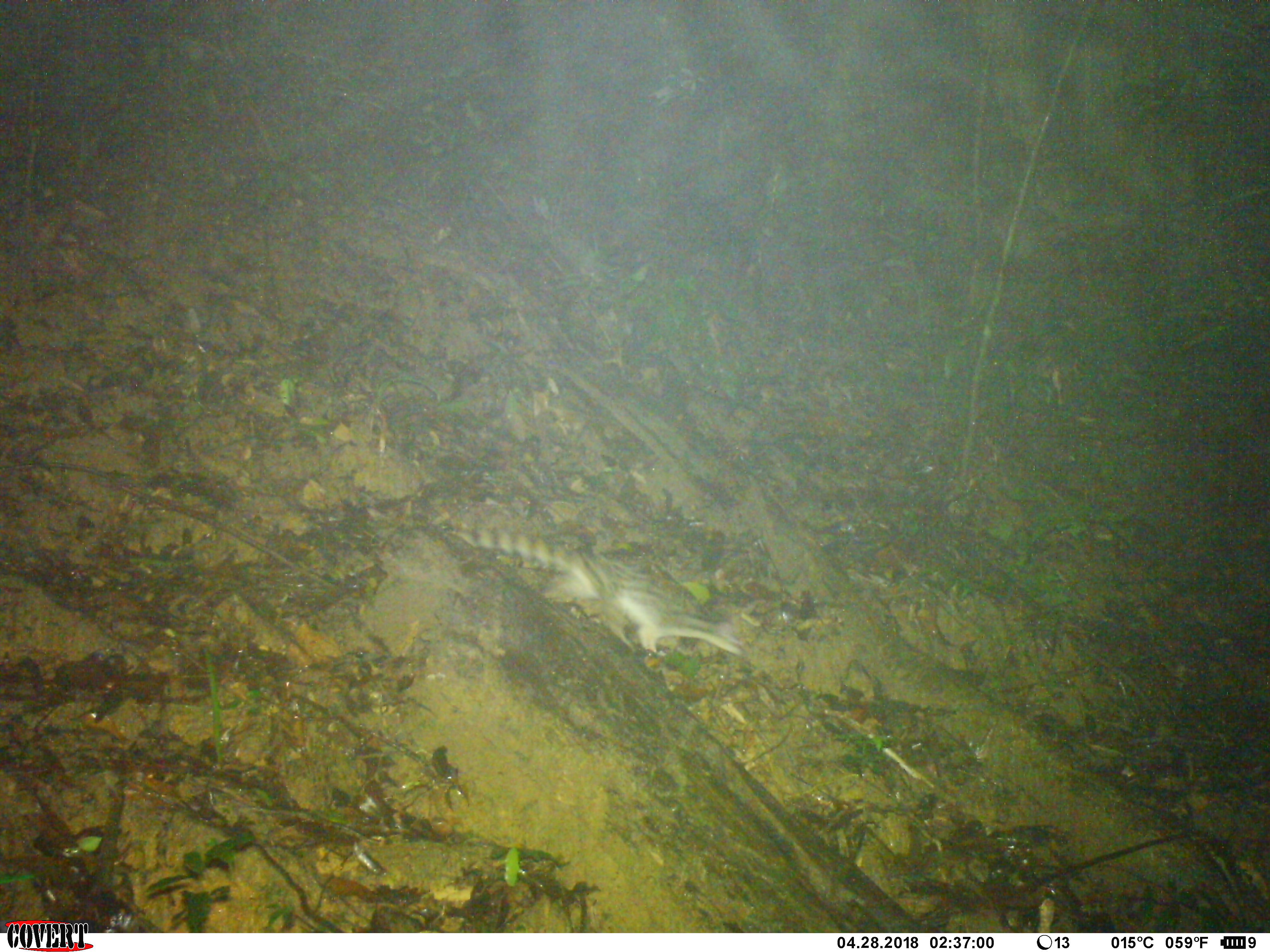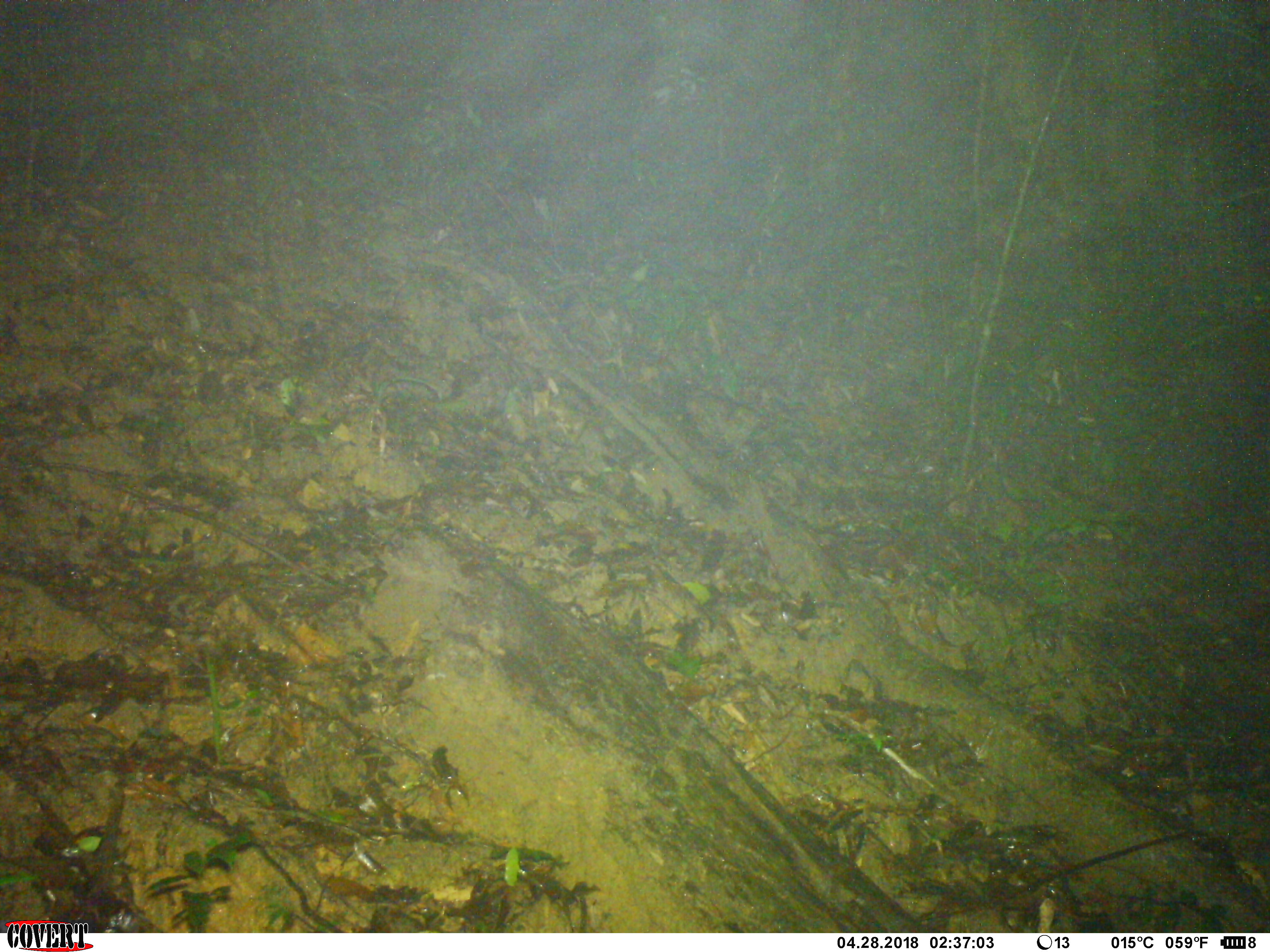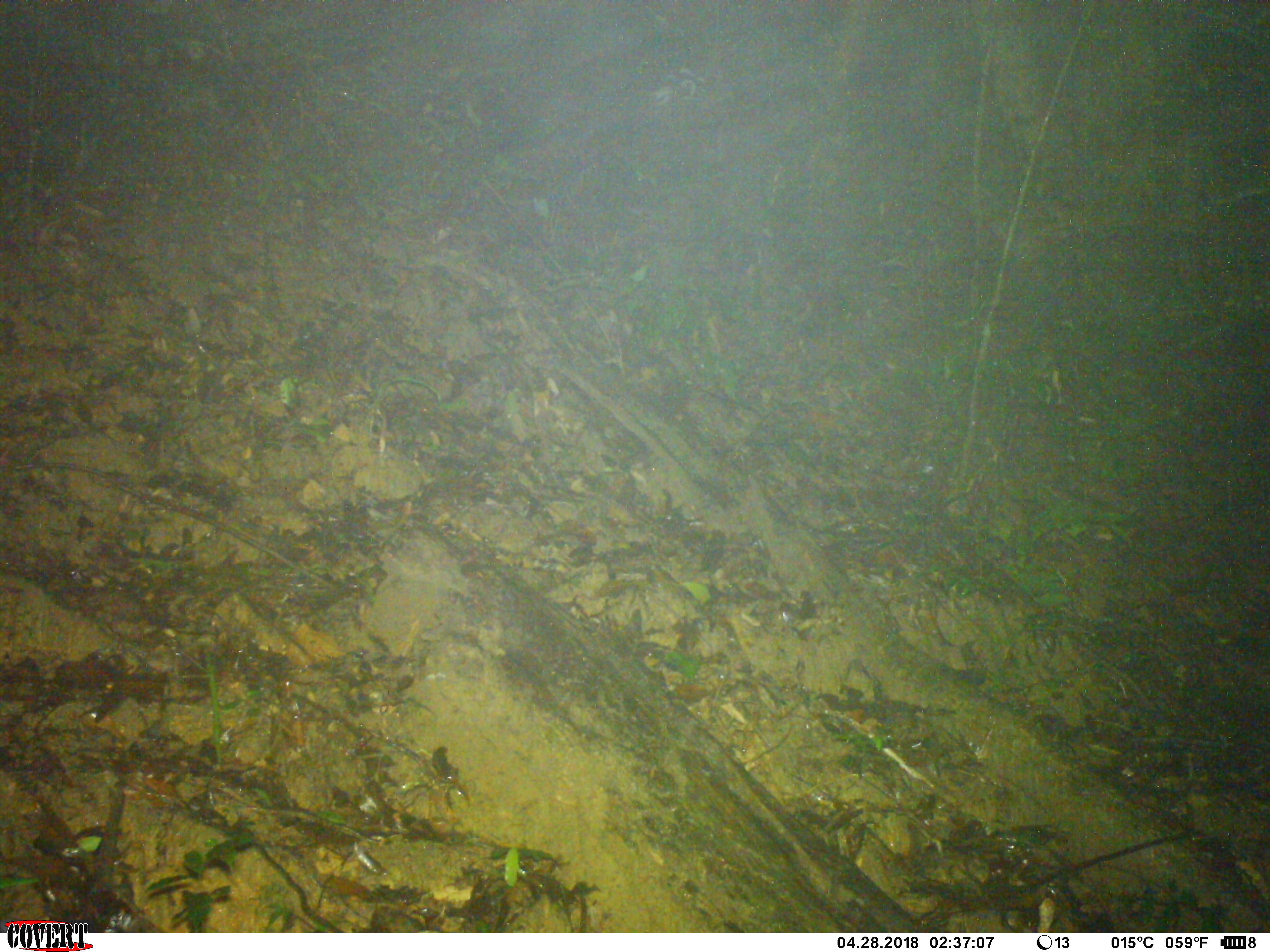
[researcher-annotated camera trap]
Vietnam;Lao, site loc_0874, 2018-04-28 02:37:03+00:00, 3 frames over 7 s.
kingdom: Animalia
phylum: Chordata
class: Mammalia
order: Carnivora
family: Prionodontidae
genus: Prionodon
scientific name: Prionodon pardicolor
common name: spotted linsang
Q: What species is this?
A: Spotted linsang (Prionodon pardicolor).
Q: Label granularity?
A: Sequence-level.